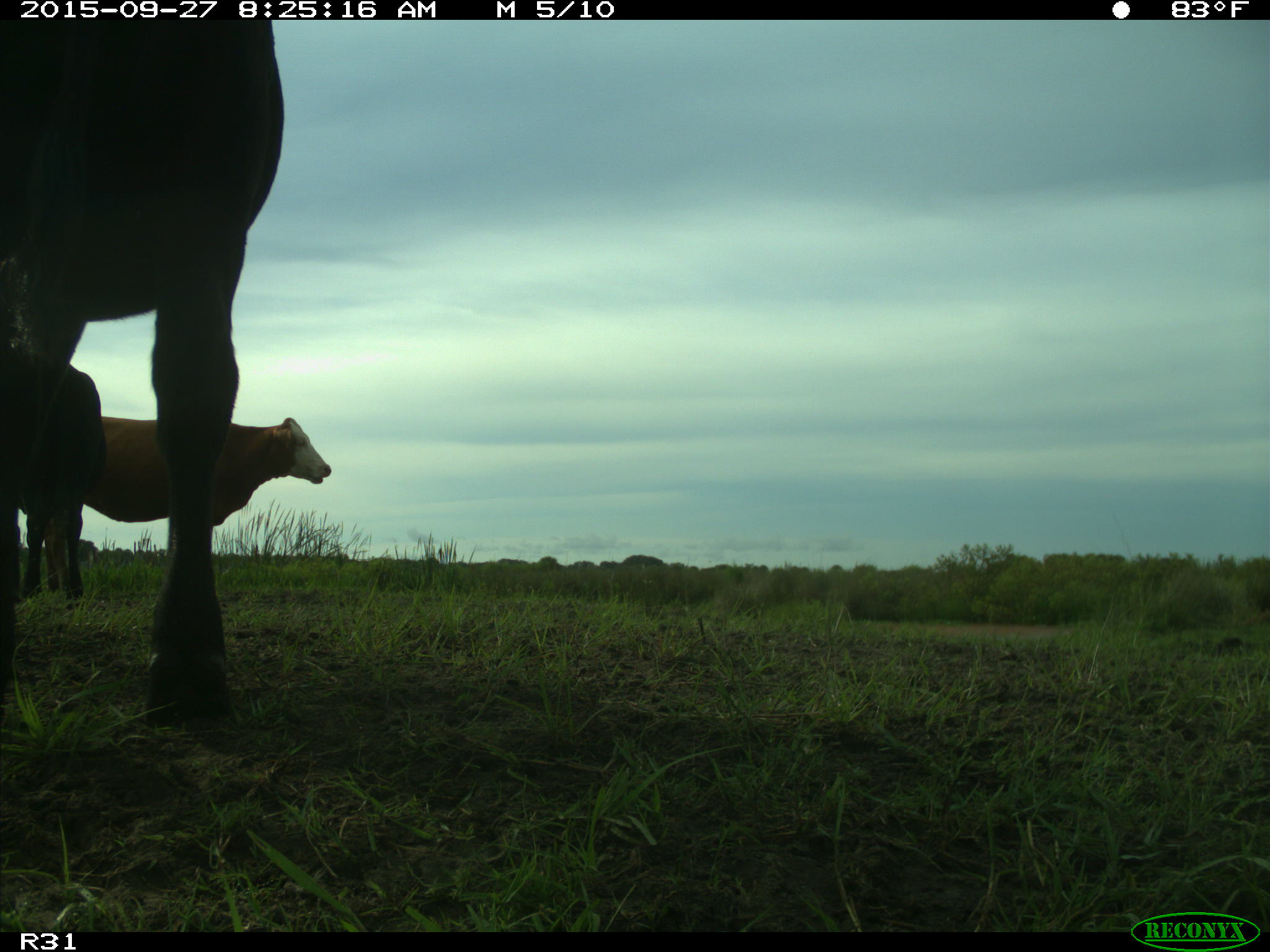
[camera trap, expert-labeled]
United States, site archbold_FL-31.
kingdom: Animalia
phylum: Chordata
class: Mammalia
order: Artiodactyla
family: Bovidae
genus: Bos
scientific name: Bos taurus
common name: domestic cow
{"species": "Bos taurus (domestic cow)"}